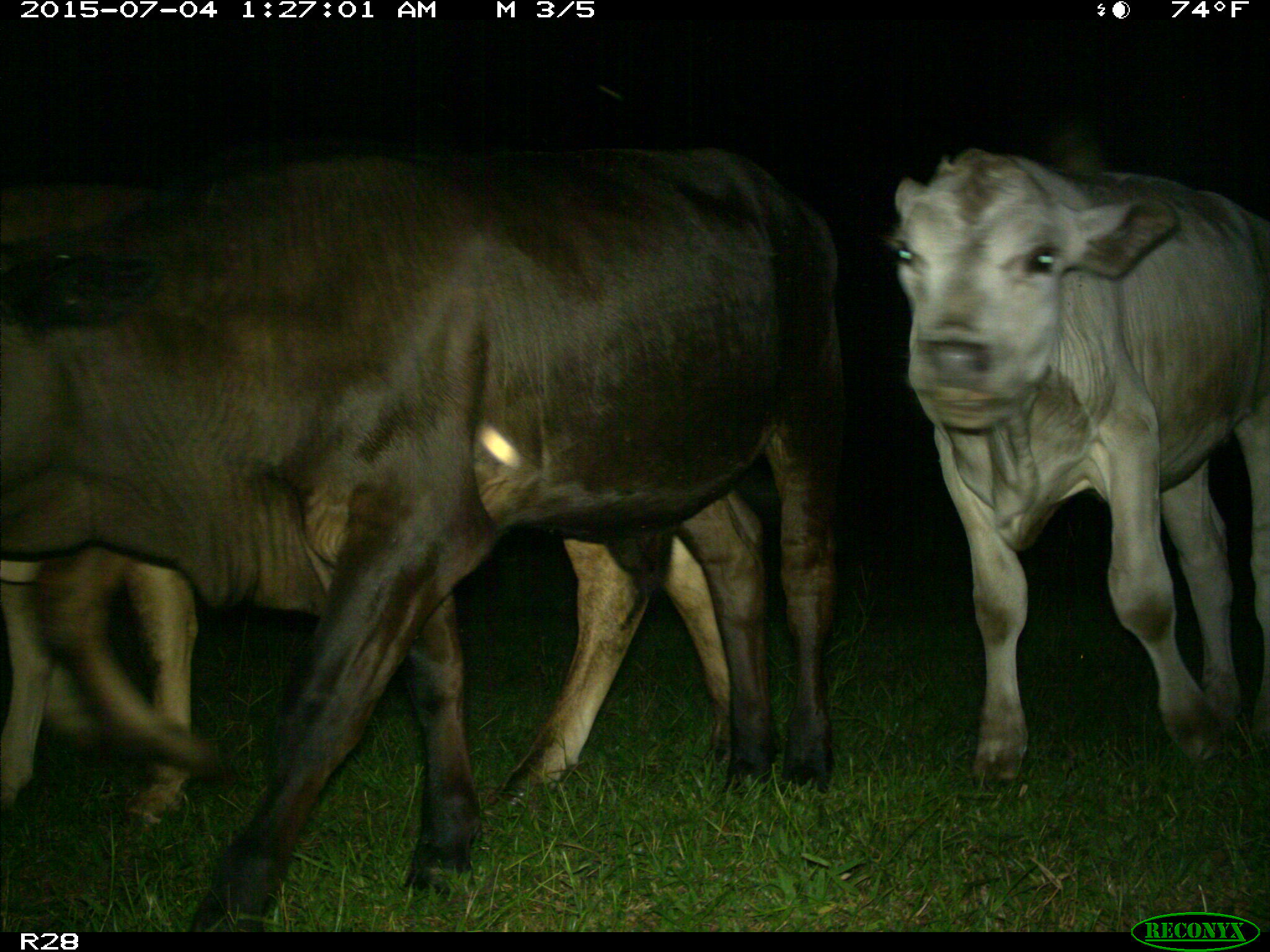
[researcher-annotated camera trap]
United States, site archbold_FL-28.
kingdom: Animalia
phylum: Chordata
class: Mammalia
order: Artiodactyla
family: Bovidae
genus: Bos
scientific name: Bos taurus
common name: domestic cow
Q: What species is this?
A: Bos taurus (domestic cow).